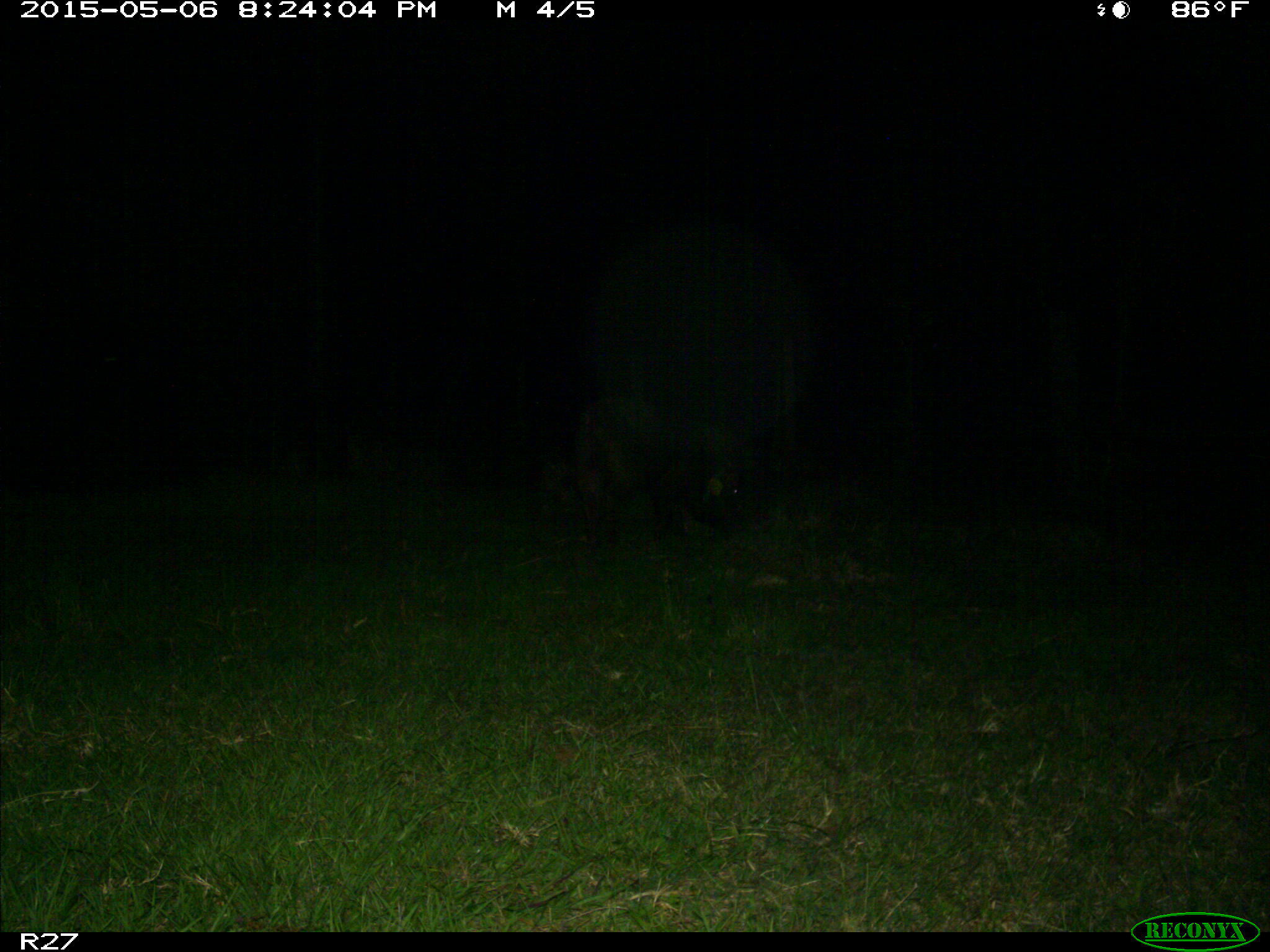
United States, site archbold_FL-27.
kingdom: Animalia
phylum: Chordata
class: Mammalia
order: Artiodactyla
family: Suidae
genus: Sus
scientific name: Sus scrofa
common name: wild boar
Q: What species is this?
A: Sus scrofa (wild boar).